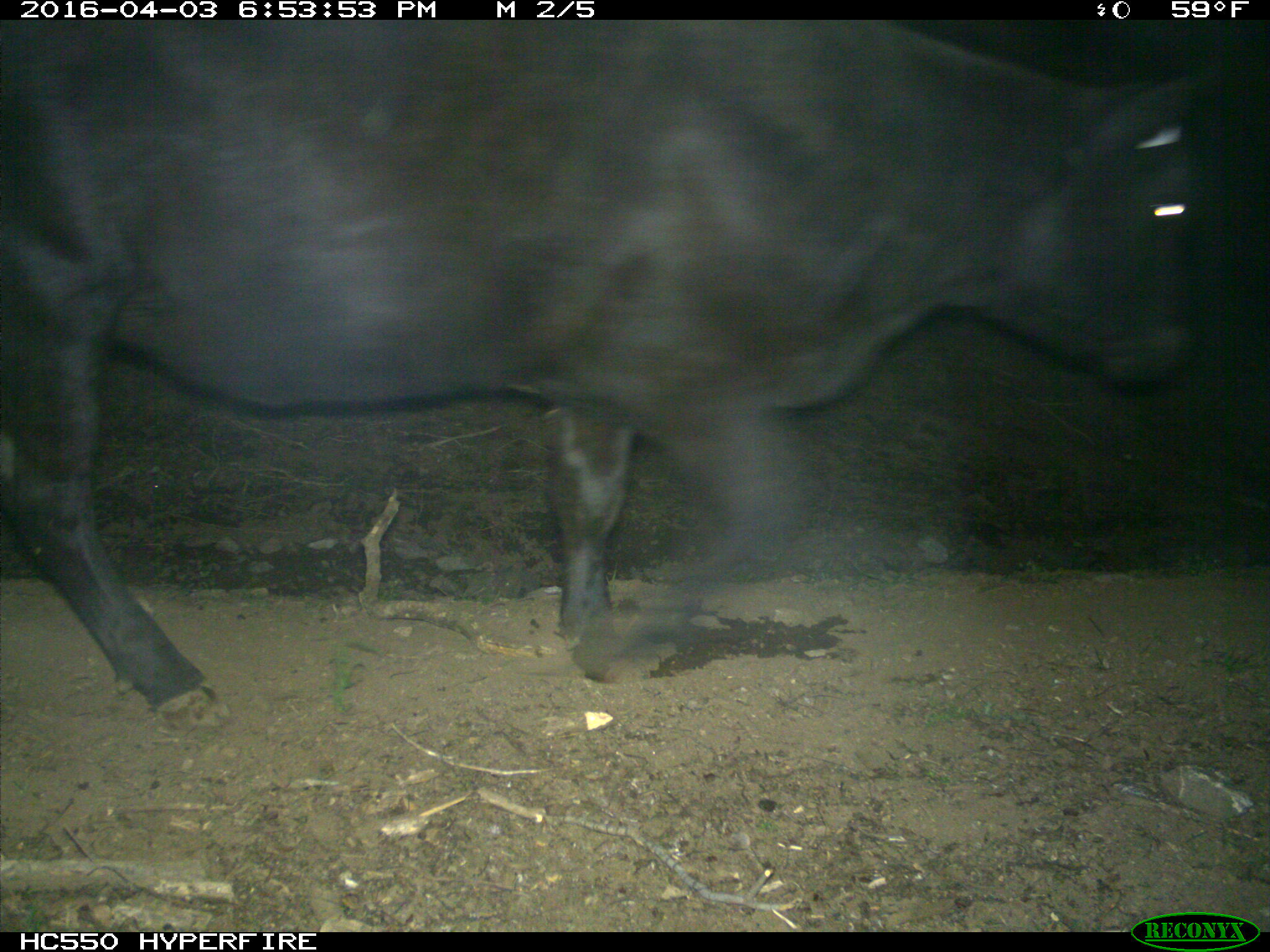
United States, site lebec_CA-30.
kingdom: Animalia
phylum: Chordata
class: Mammalia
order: Artiodactyla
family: Bovidae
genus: Bos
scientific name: Bos taurus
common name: domestic cow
Bos taurus (domestic cow).